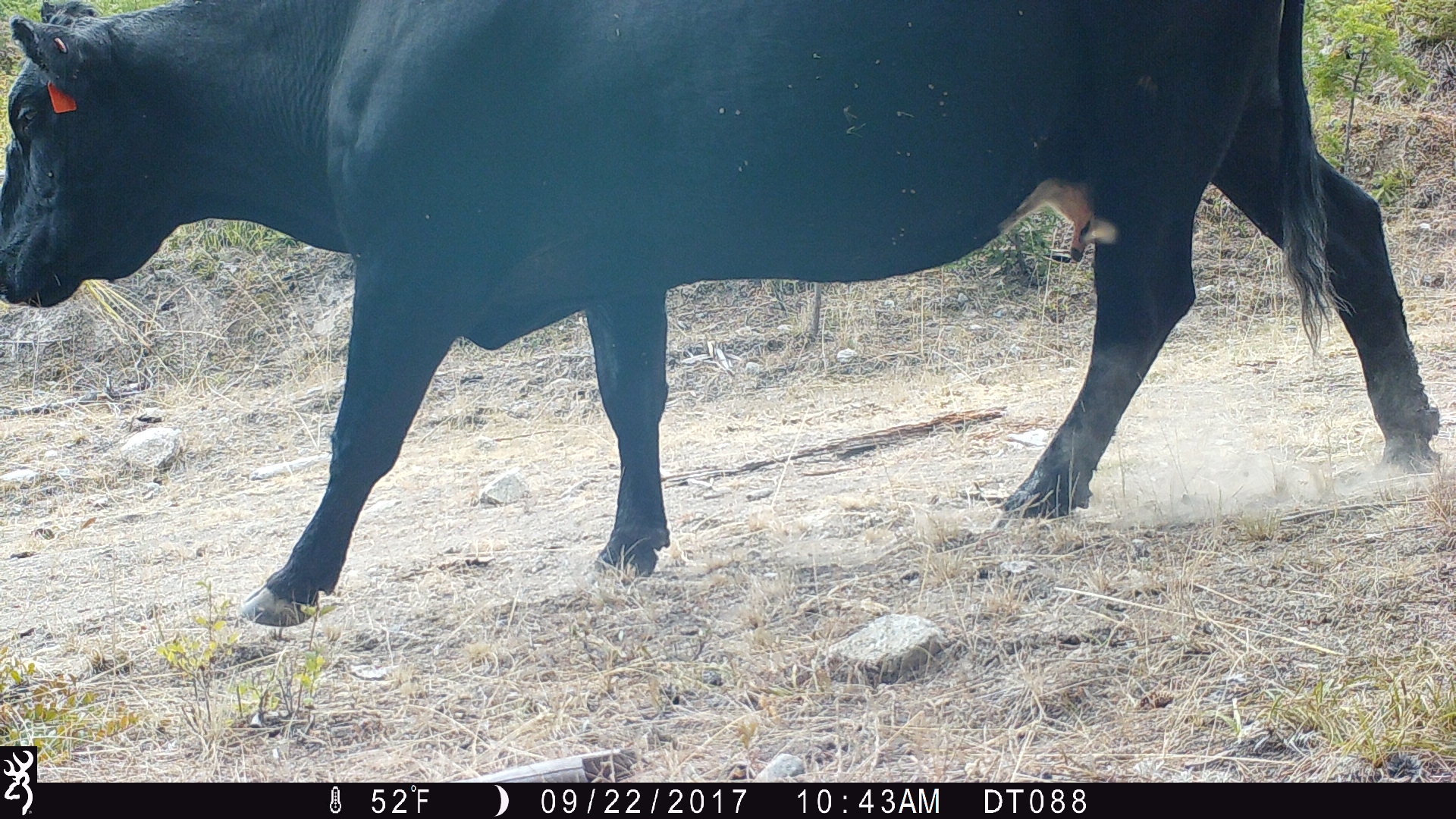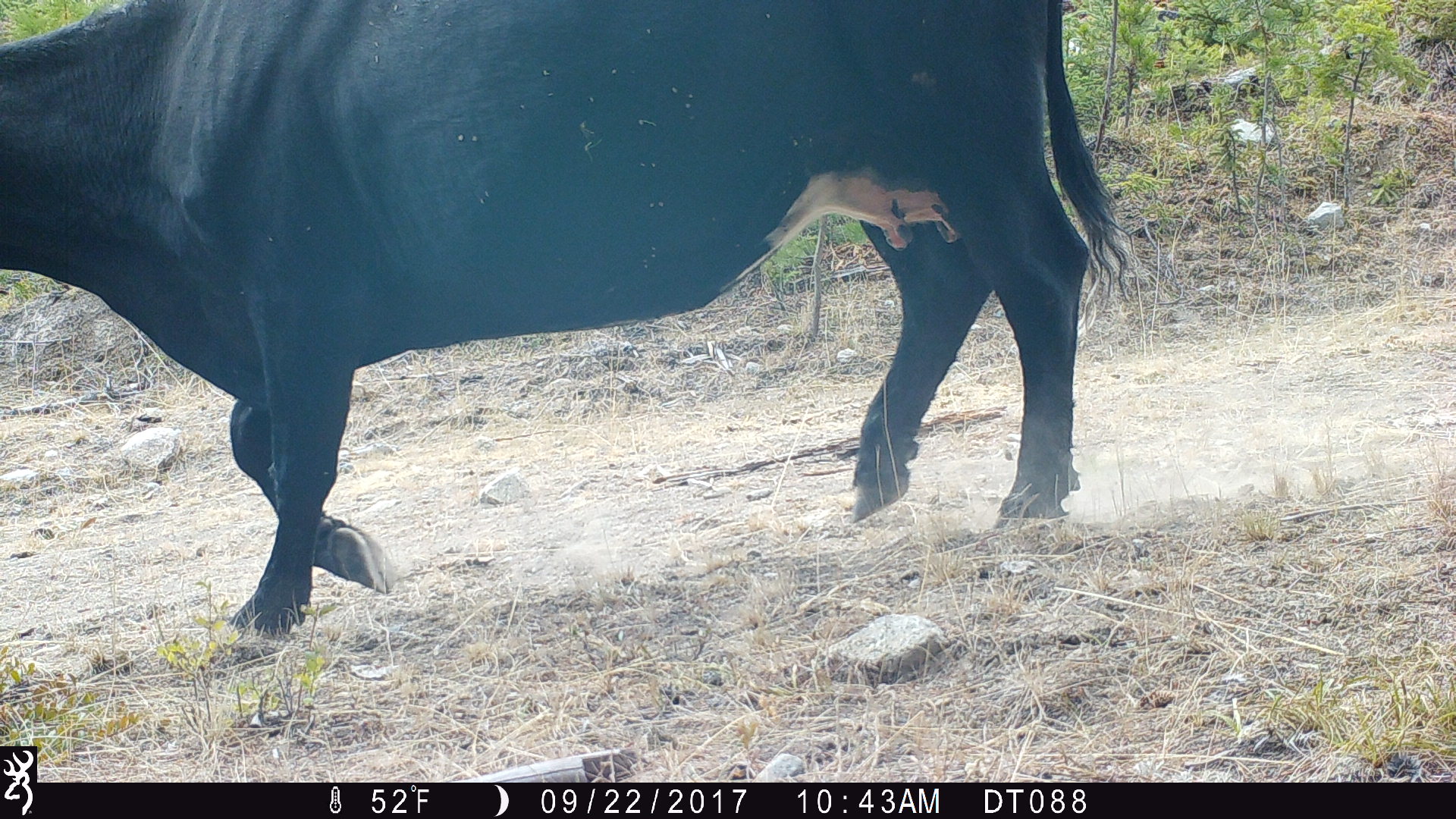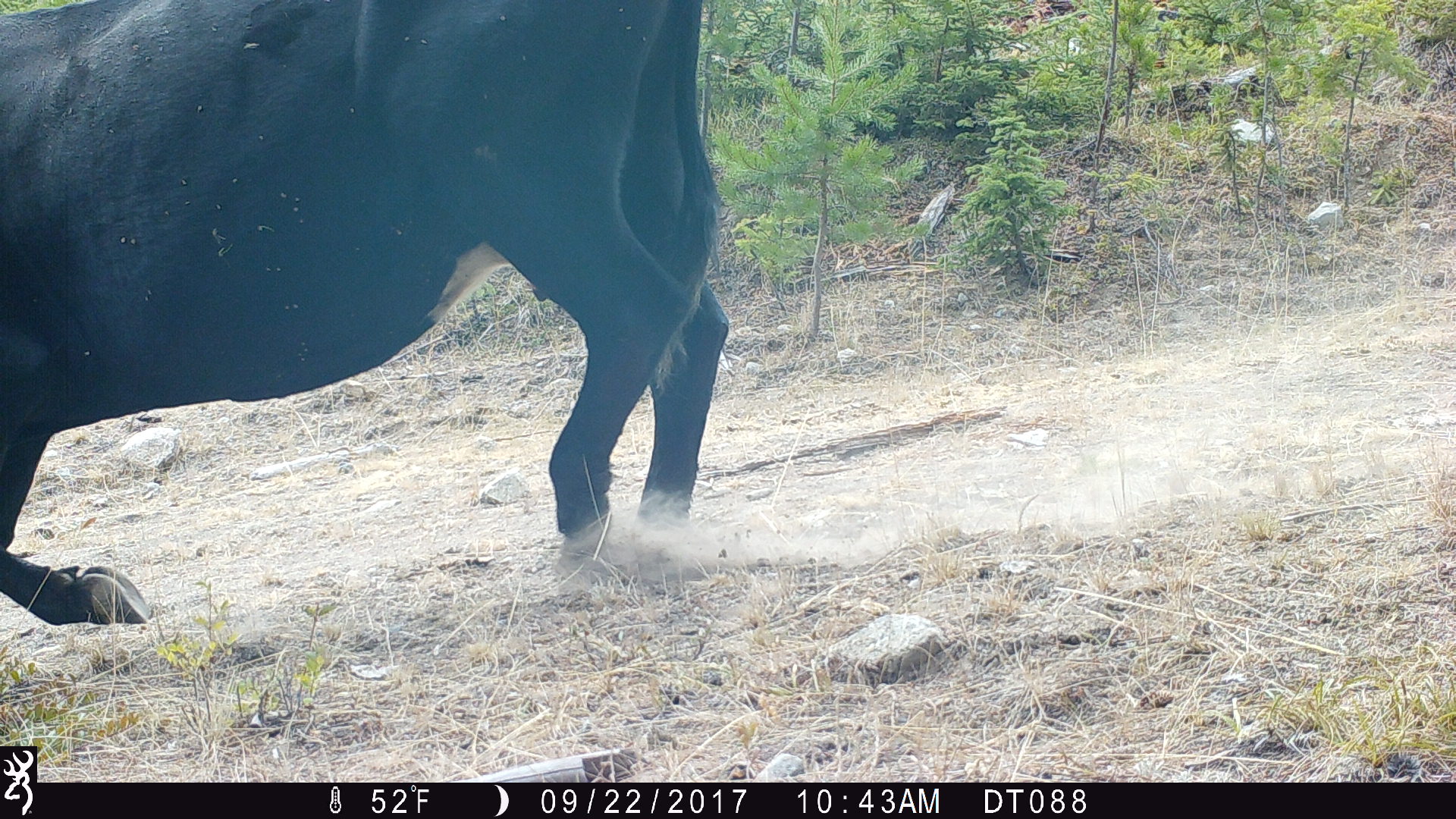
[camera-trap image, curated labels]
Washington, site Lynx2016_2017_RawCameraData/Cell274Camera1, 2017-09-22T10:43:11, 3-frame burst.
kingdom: Animalia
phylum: Chordata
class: Mammalia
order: Artiodactyla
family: Bovidae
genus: Bos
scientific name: Bos taurus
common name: domestic cattle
Domestic cattle (Bos taurus). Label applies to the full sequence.